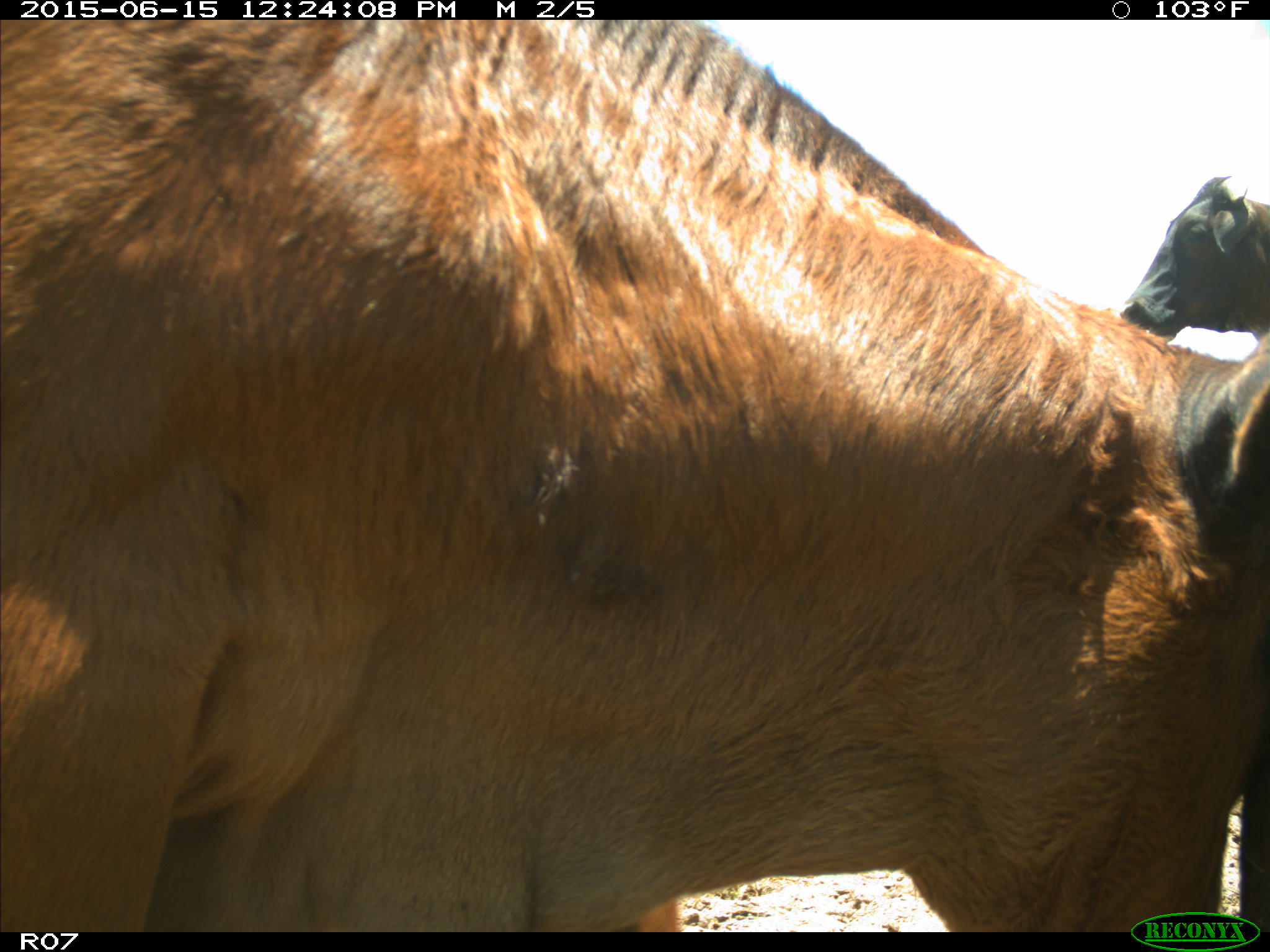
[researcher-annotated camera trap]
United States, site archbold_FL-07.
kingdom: Animalia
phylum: Chordata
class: Mammalia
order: Artiodactyla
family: Bovidae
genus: Bos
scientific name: Bos taurus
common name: domestic cow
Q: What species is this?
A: Bos taurus (domestic cow).